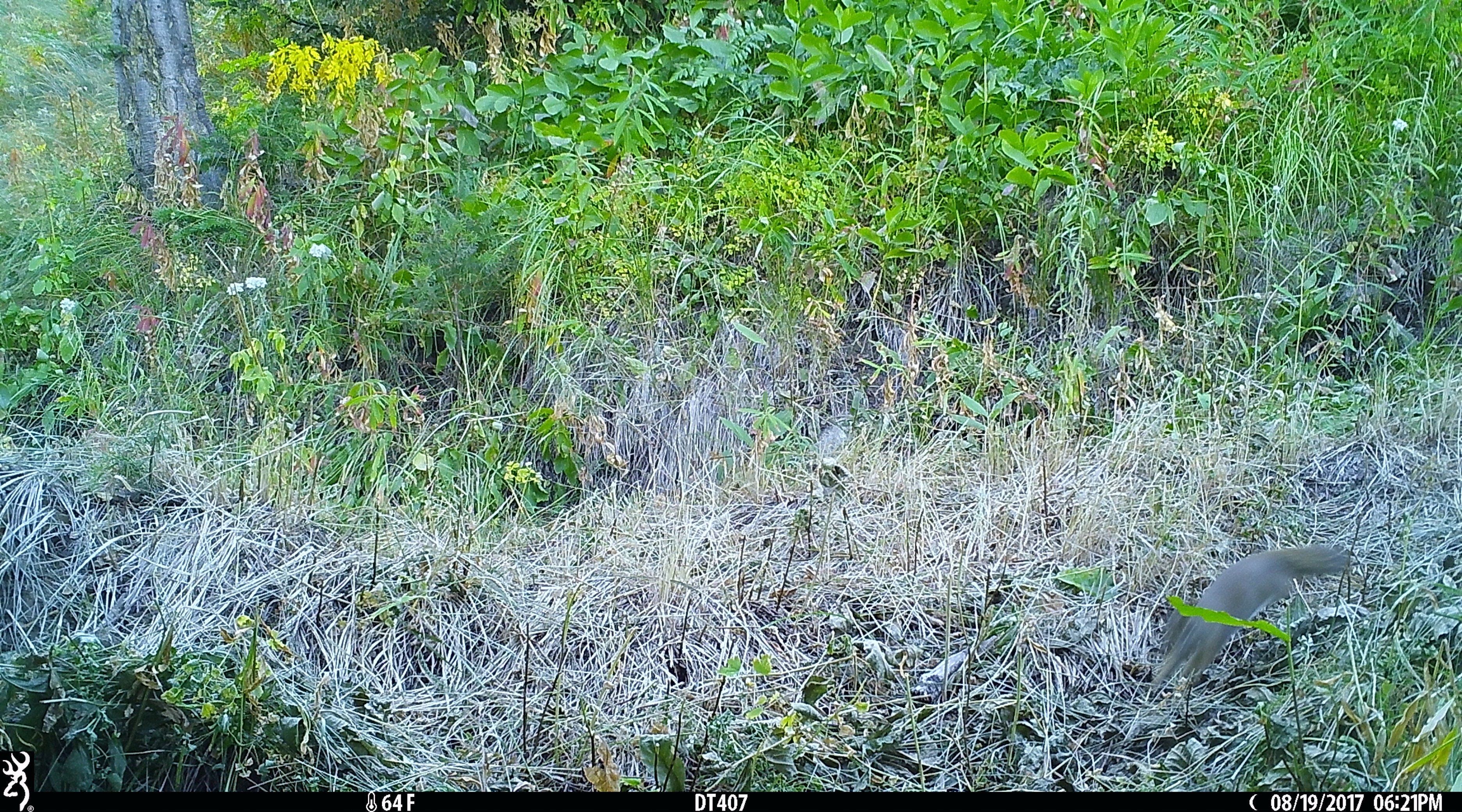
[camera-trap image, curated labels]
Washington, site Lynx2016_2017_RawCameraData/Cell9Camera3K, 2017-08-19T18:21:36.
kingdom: Animalia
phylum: Chordata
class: Mammalia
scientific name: Mammalia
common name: small mammal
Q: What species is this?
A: Small mammal (Mammalia).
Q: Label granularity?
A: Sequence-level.